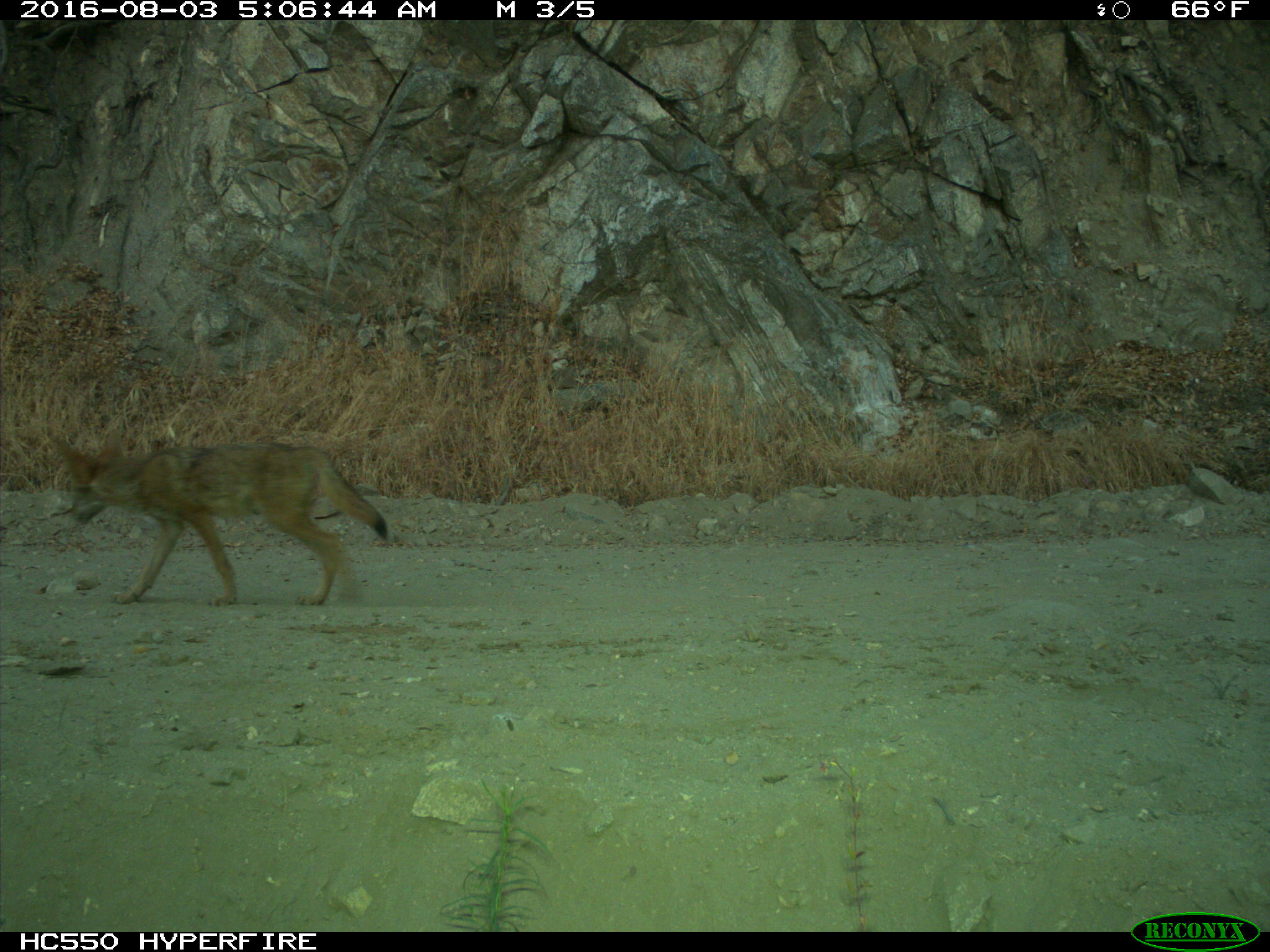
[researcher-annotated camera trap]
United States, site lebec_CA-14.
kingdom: Animalia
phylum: Chordata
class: Mammalia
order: Carnivora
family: Canidae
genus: Canis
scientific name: Canis latrans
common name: coyote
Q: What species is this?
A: Canis latrans (coyote).